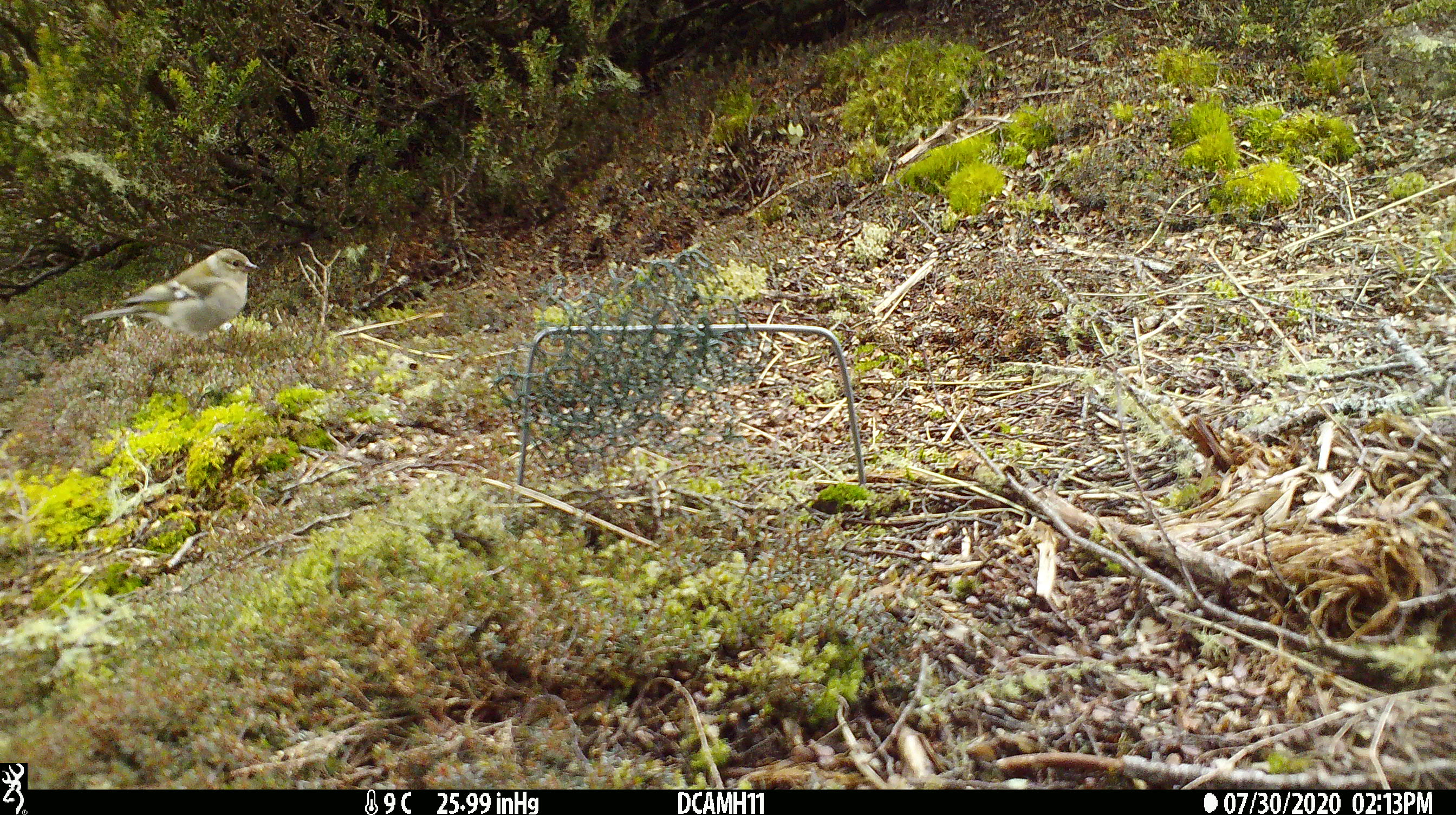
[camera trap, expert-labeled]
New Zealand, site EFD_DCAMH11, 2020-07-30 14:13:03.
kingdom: Animalia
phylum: Chordata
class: Aves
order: Passeriformes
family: Fringillidae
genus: Fringilla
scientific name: Fringilla coelebs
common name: common chaffinch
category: chaffinch